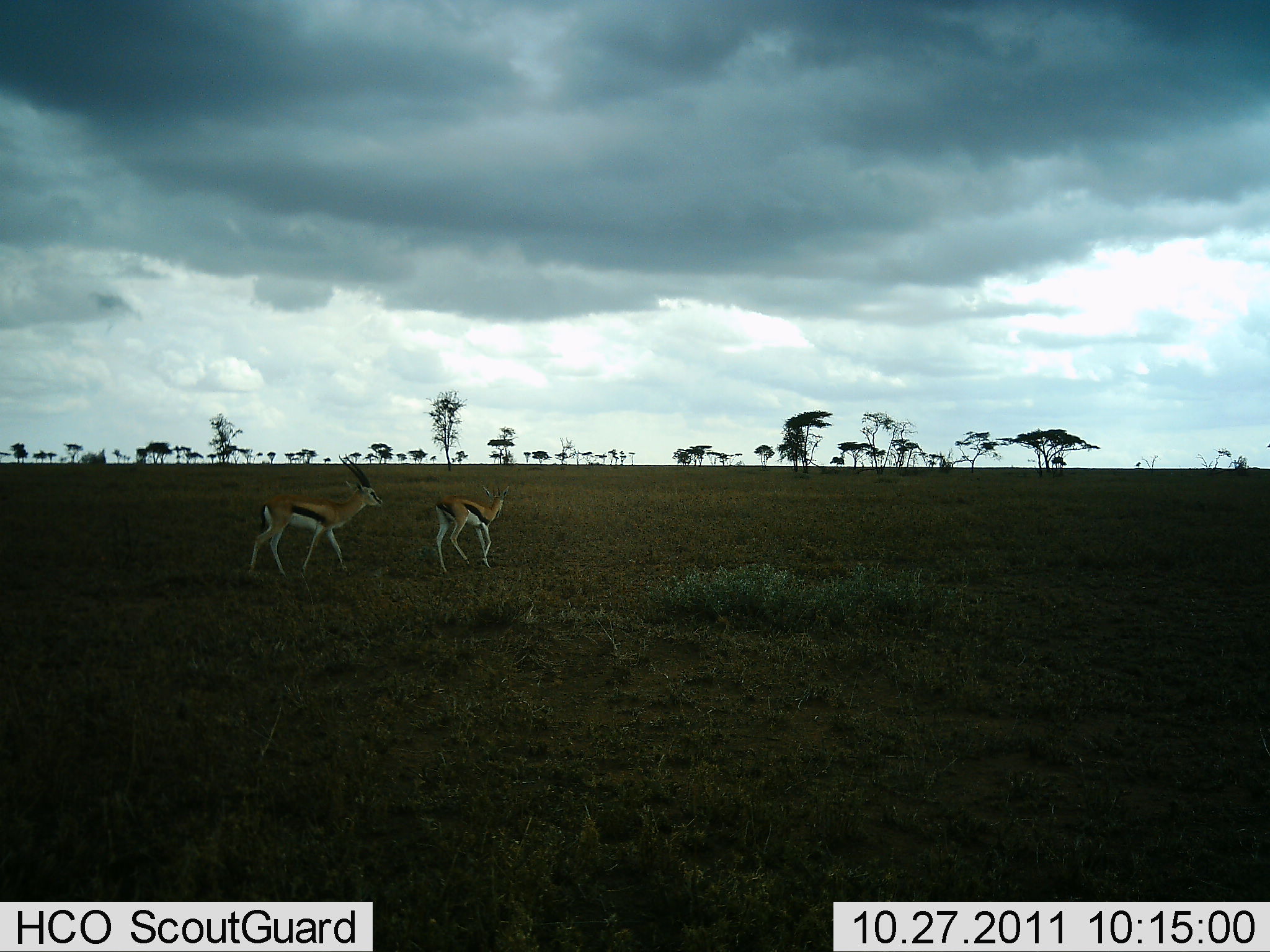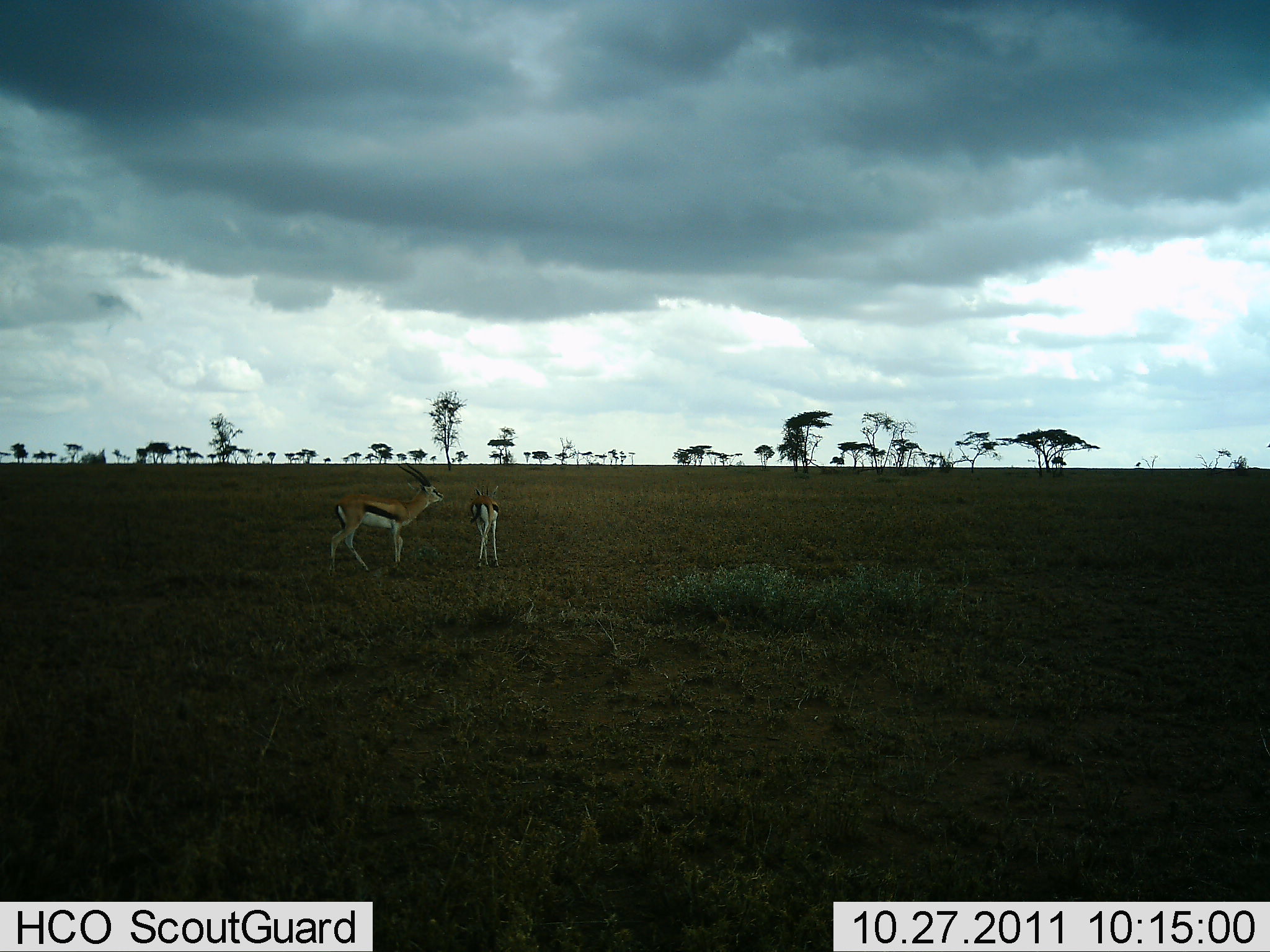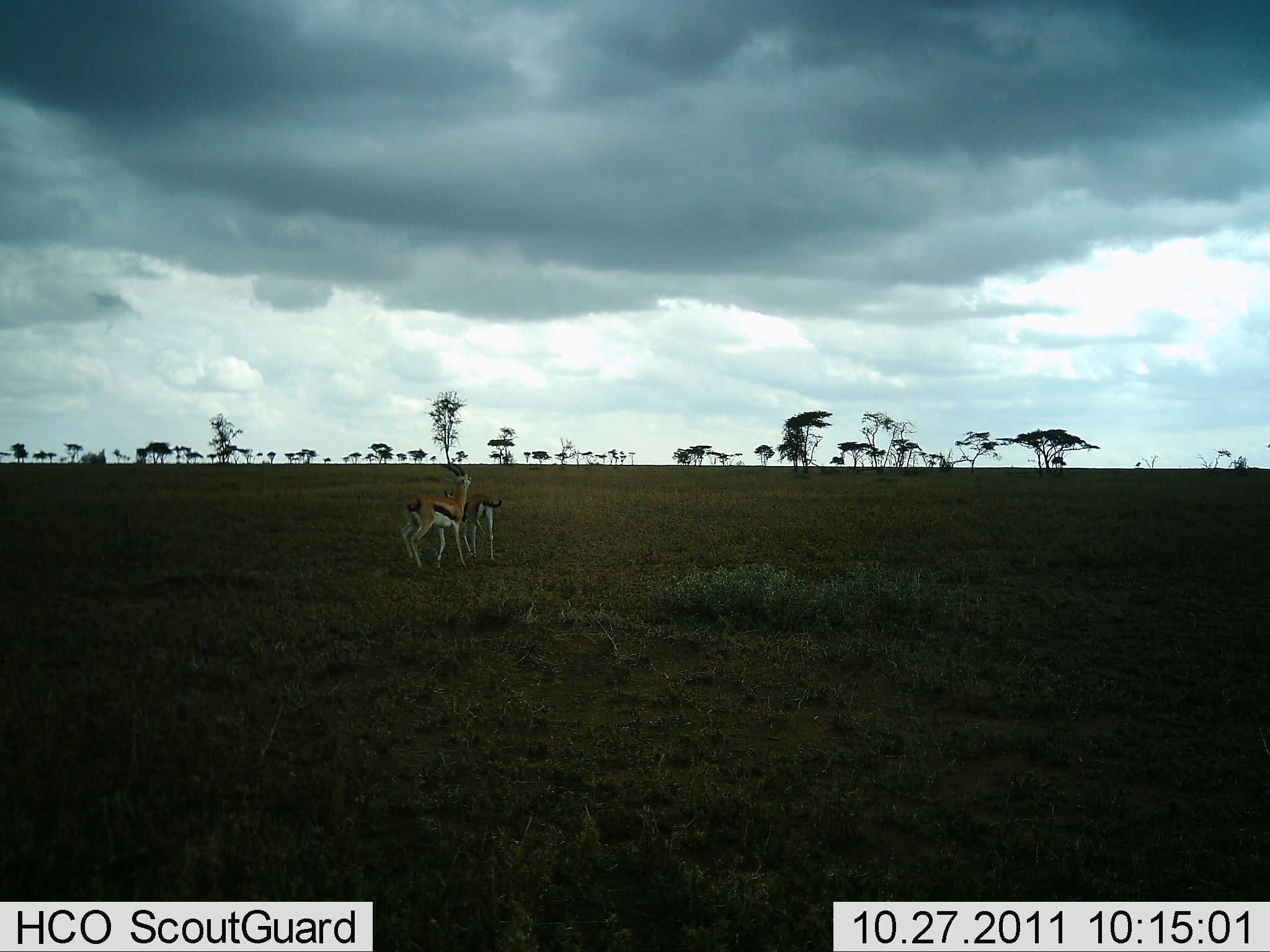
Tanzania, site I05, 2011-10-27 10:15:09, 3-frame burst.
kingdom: Animalia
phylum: Chordata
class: Mammalia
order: Artiodactyla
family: Bovidae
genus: Eudorcas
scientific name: Eudorcas thomsonii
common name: thomson's gazelle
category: gazellethomsons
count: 2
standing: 40%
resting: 0%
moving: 60%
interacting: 10%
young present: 0%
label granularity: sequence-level